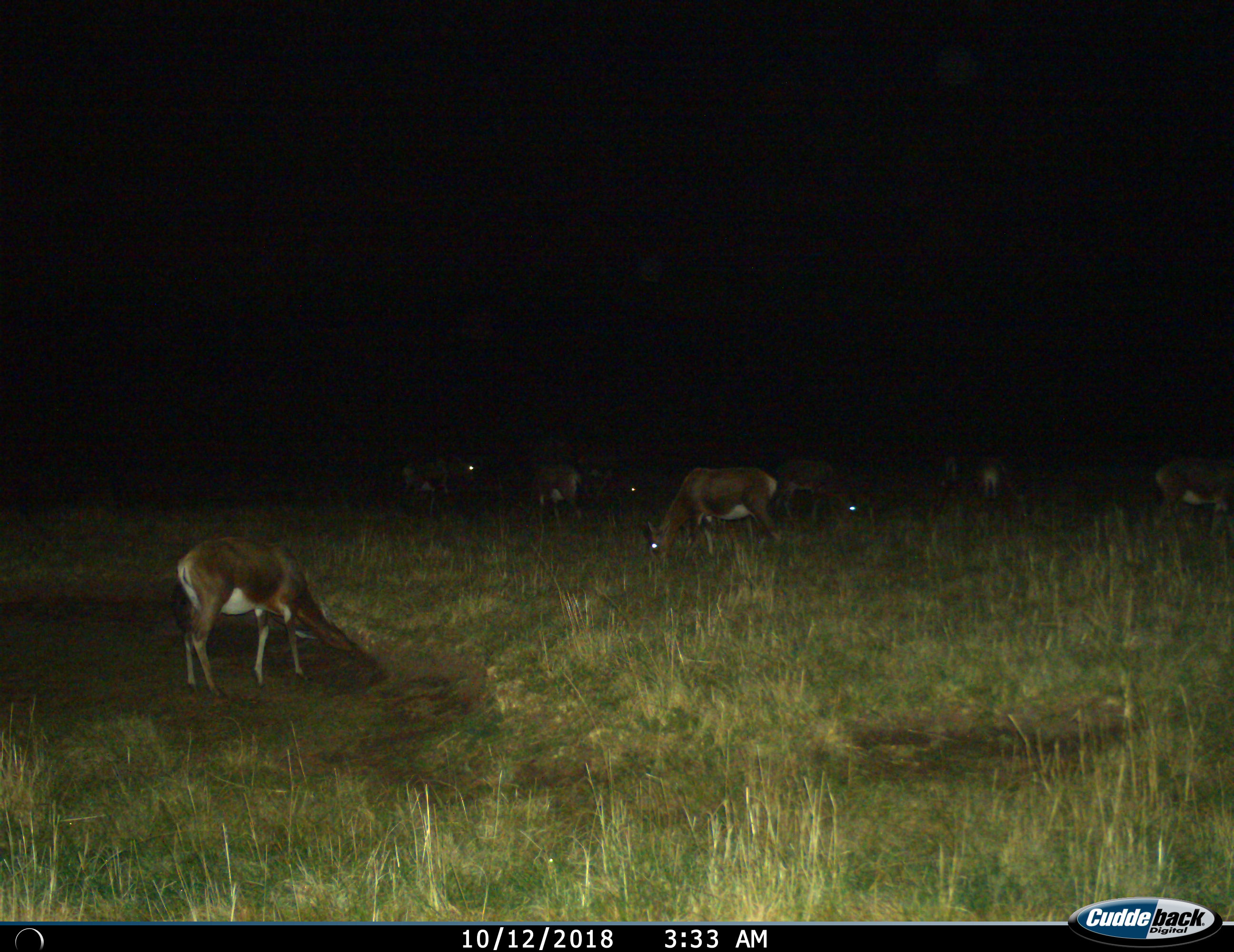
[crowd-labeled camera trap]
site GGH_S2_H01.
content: unidentified animal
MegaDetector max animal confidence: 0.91